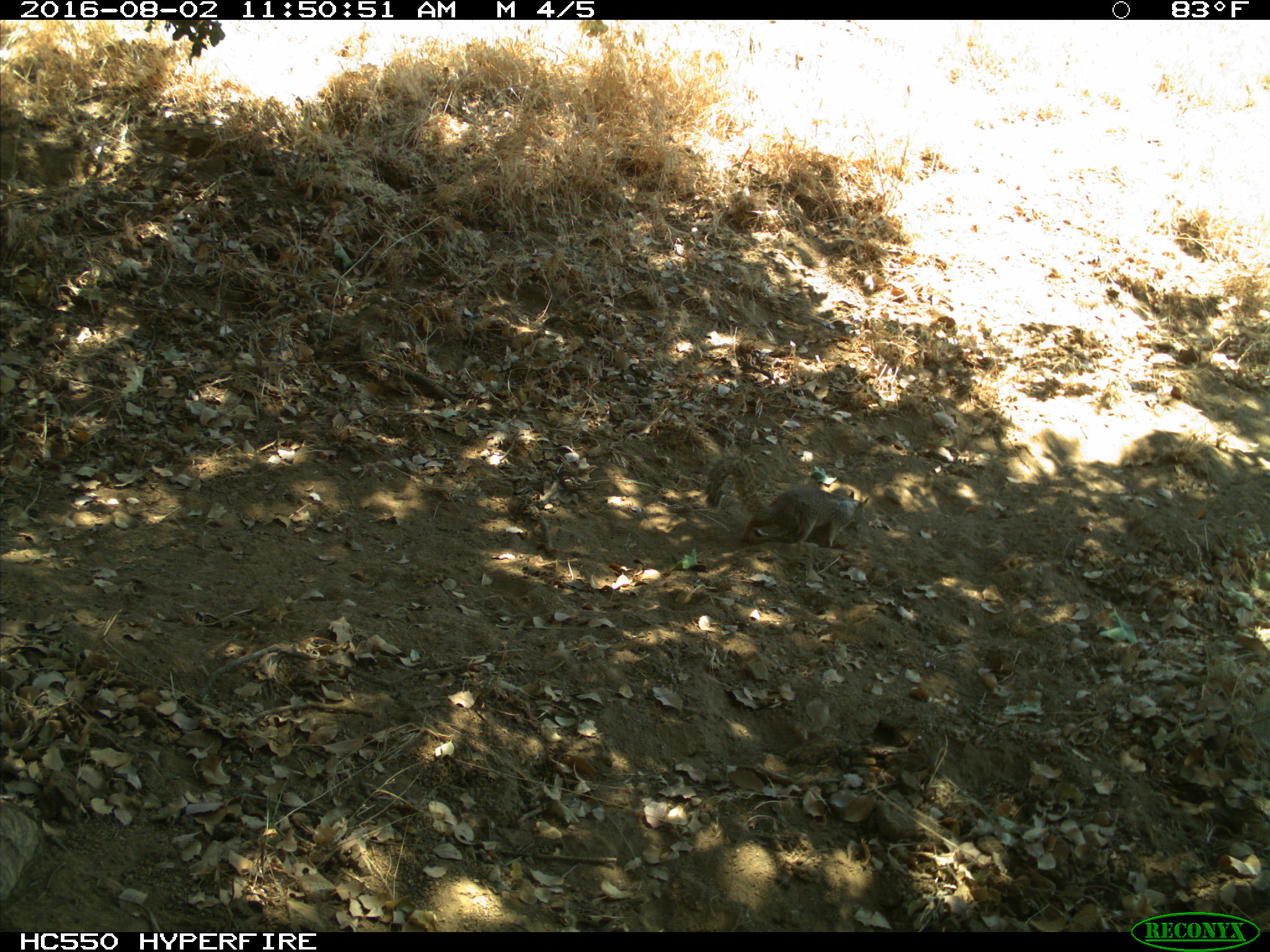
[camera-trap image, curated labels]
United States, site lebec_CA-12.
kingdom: Animalia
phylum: Chordata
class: Mammalia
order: Rodentia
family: Sciuridae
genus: Otospermophilus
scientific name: Otospermophilus beecheyi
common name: california ground squirrel